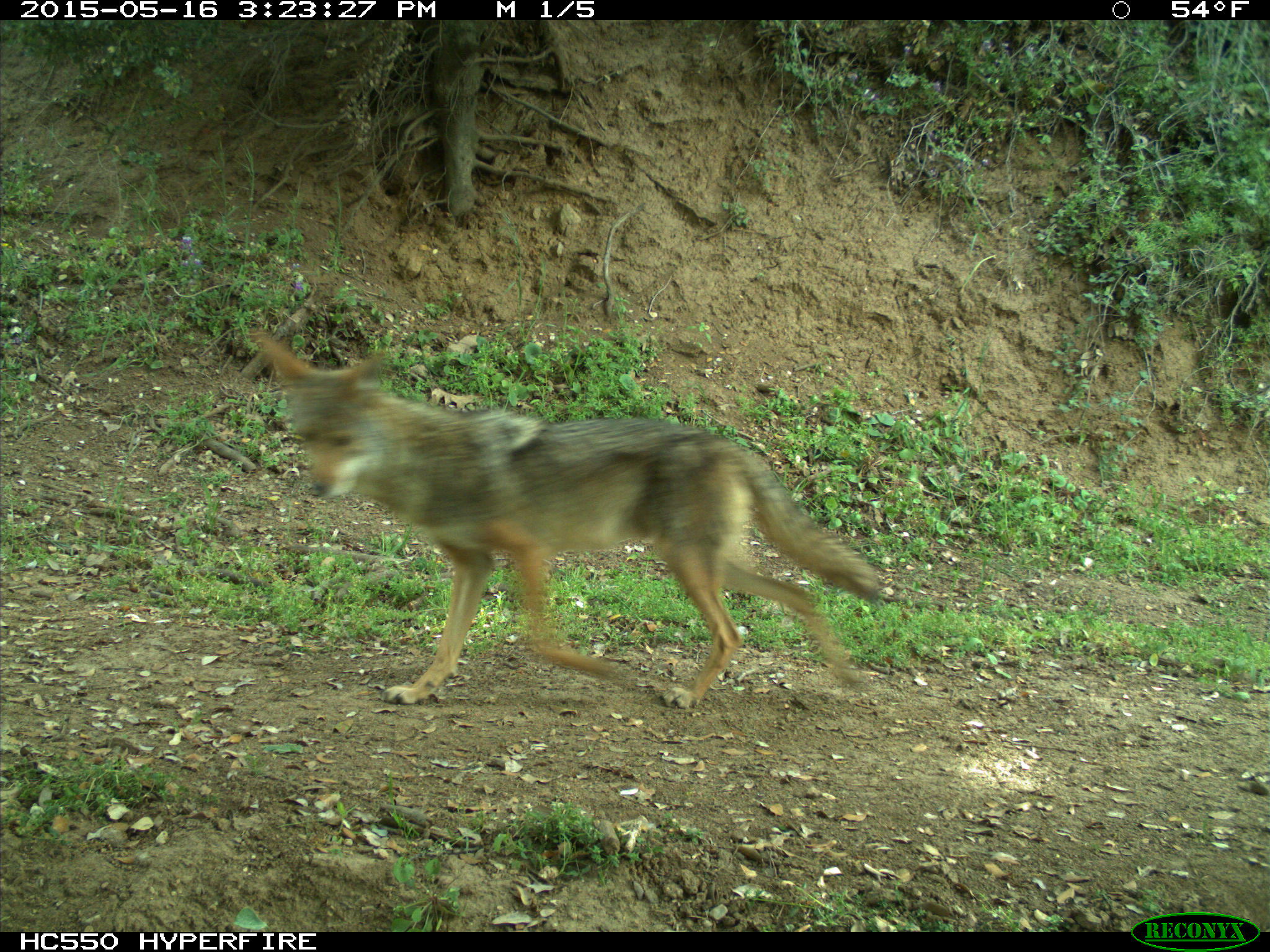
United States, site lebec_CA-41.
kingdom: Animalia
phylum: Chordata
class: Mammalia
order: Carnivora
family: Canidae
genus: Canis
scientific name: Canis latrans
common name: coyote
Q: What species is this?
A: Canis latrans (coyote).